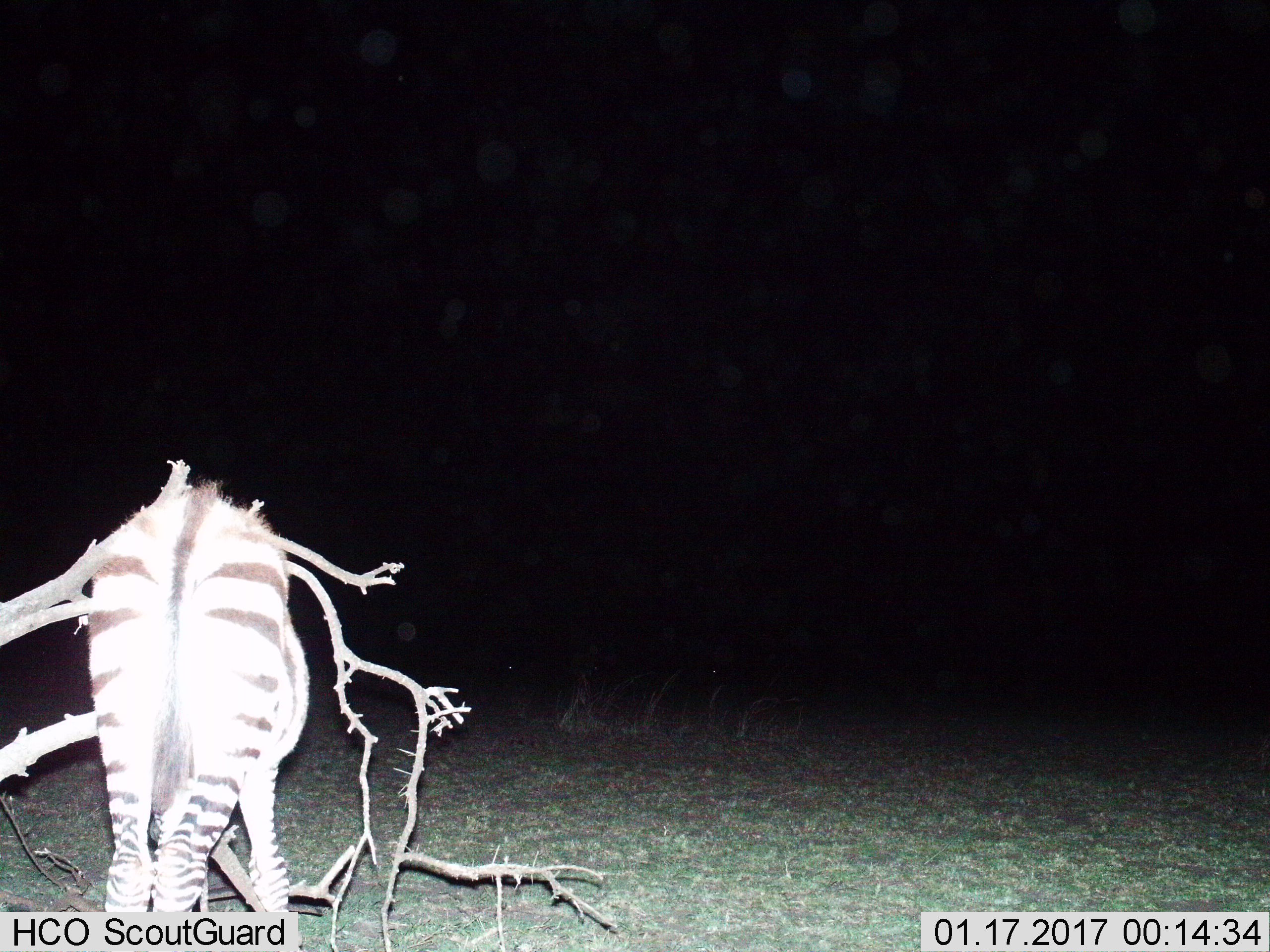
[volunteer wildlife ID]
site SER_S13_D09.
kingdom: Animalia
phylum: Chordata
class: Mammalia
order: Perissodactyla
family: Equidae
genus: Equus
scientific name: Equus quagga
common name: plains zebra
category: zebraplains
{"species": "zebraplains (plains zebra) (Equus quagga)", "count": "1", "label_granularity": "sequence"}